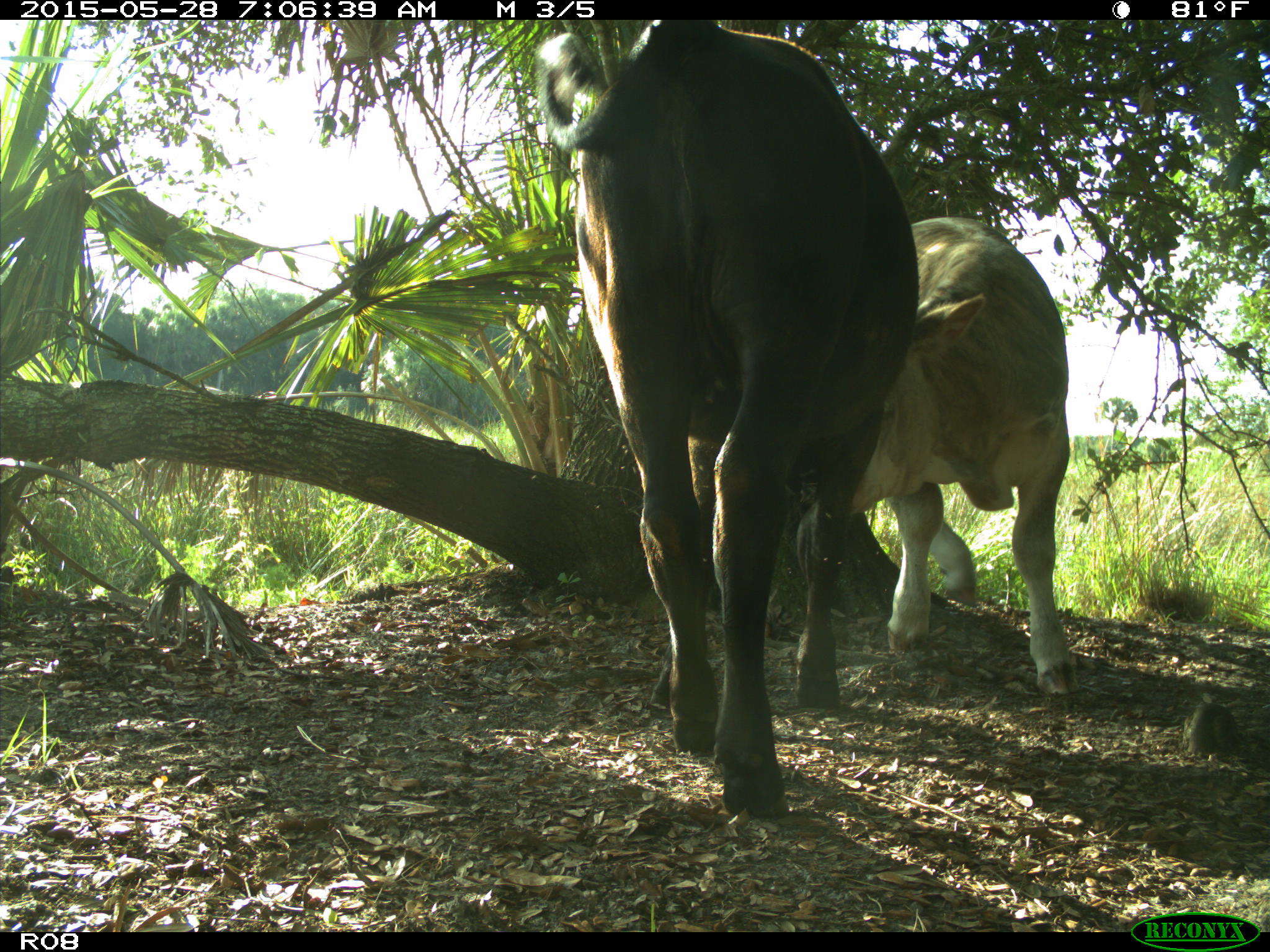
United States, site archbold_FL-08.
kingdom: Animalia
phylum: Chordata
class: Mammalia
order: Artiodactyla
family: Bovidae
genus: Bos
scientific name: Bos taurus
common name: domestic cow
Bos taurus (domestic cow).